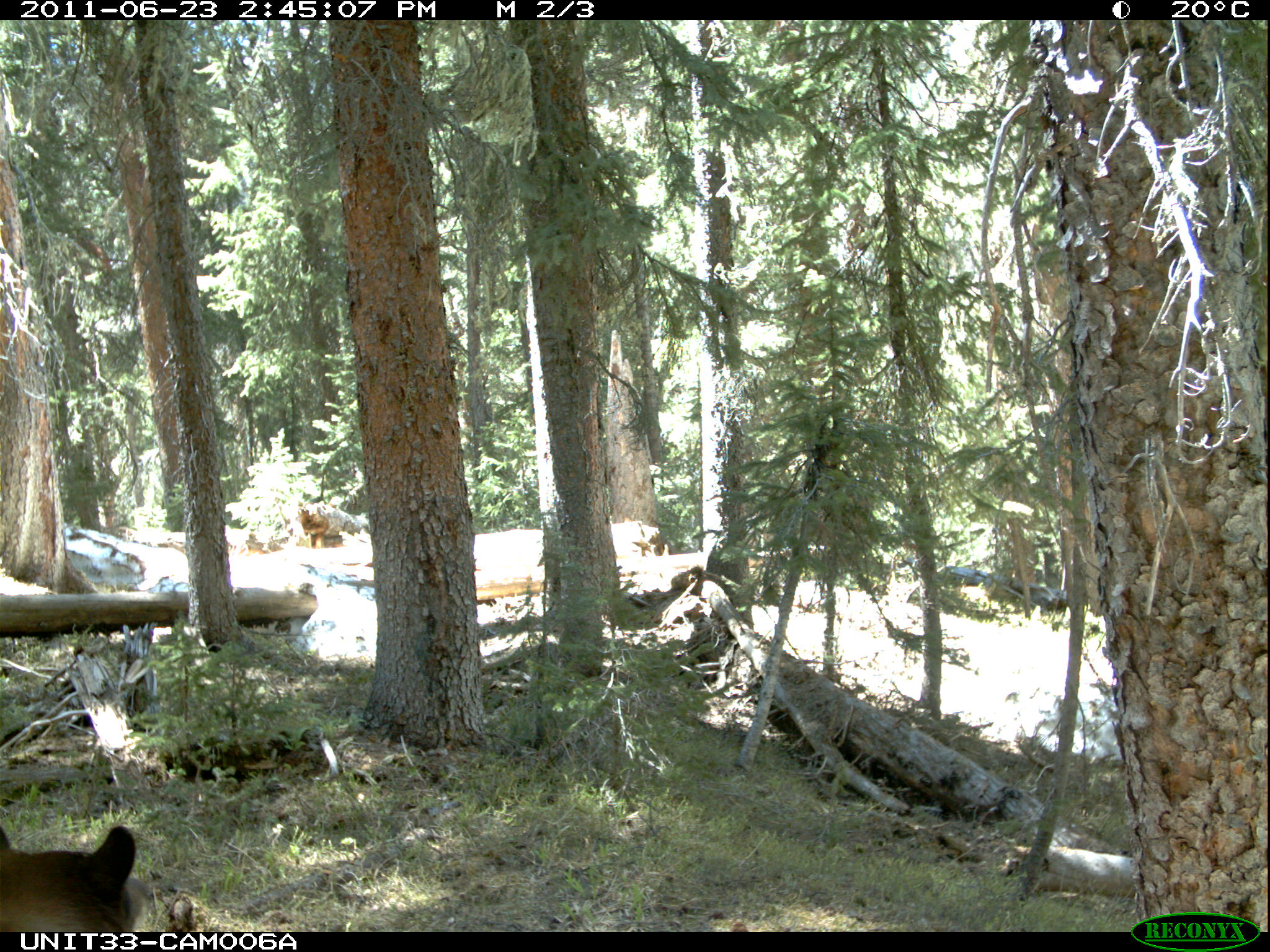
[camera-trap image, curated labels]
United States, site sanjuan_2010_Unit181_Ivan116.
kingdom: Animalia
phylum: Chordata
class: Mammalia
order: Carnivora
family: Ursidae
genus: Ursus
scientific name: Ursus americanus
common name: american black bear